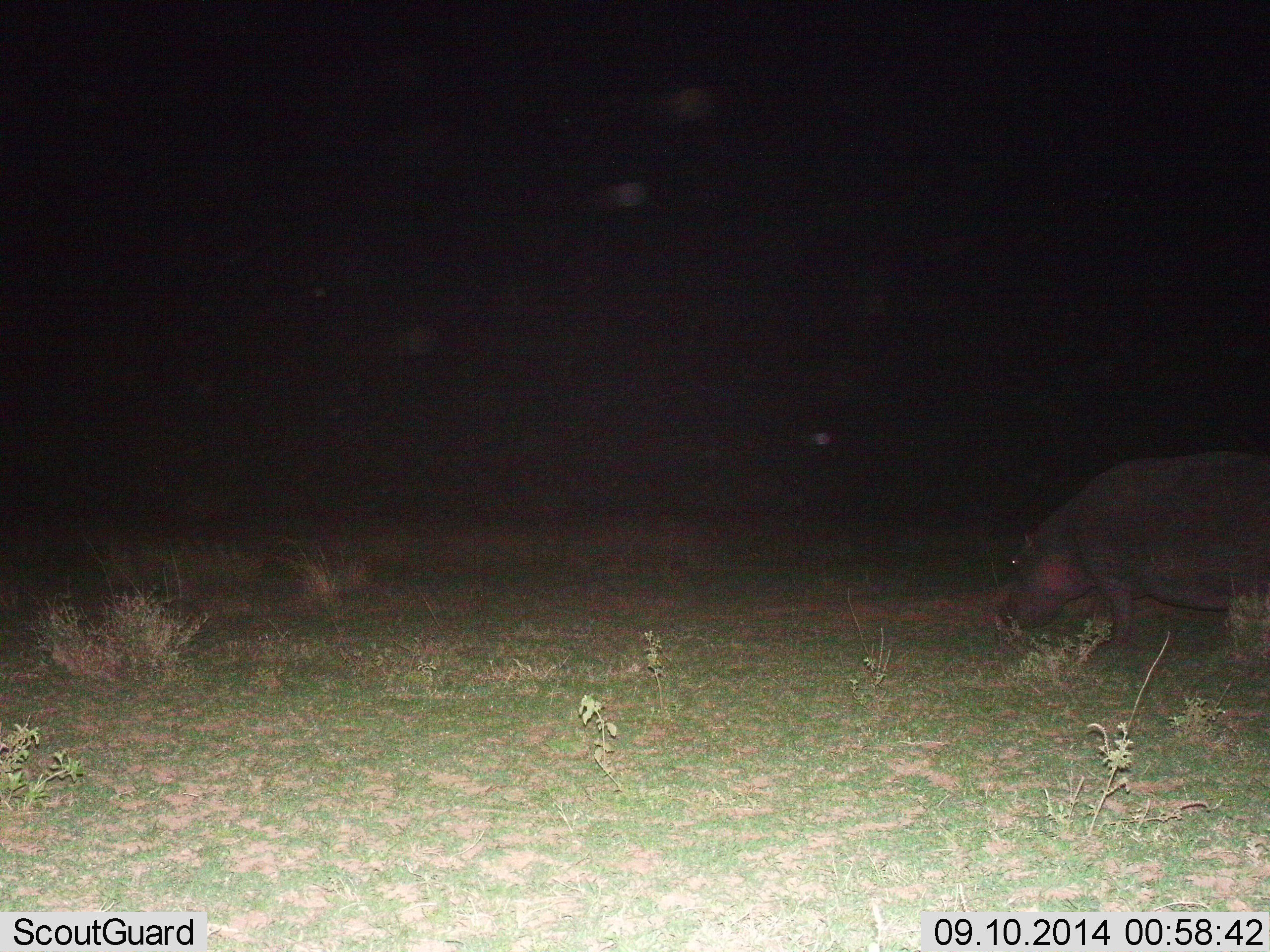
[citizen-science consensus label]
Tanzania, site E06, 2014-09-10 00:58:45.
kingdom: Animalia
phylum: Chordata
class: Mammalia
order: Artiodactyla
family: Hippopotamidae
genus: Hippopotamus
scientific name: Hippopotamus amphibius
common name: hippopotamus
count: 1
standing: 40%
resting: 0%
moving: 60%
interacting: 0%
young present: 0%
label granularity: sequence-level